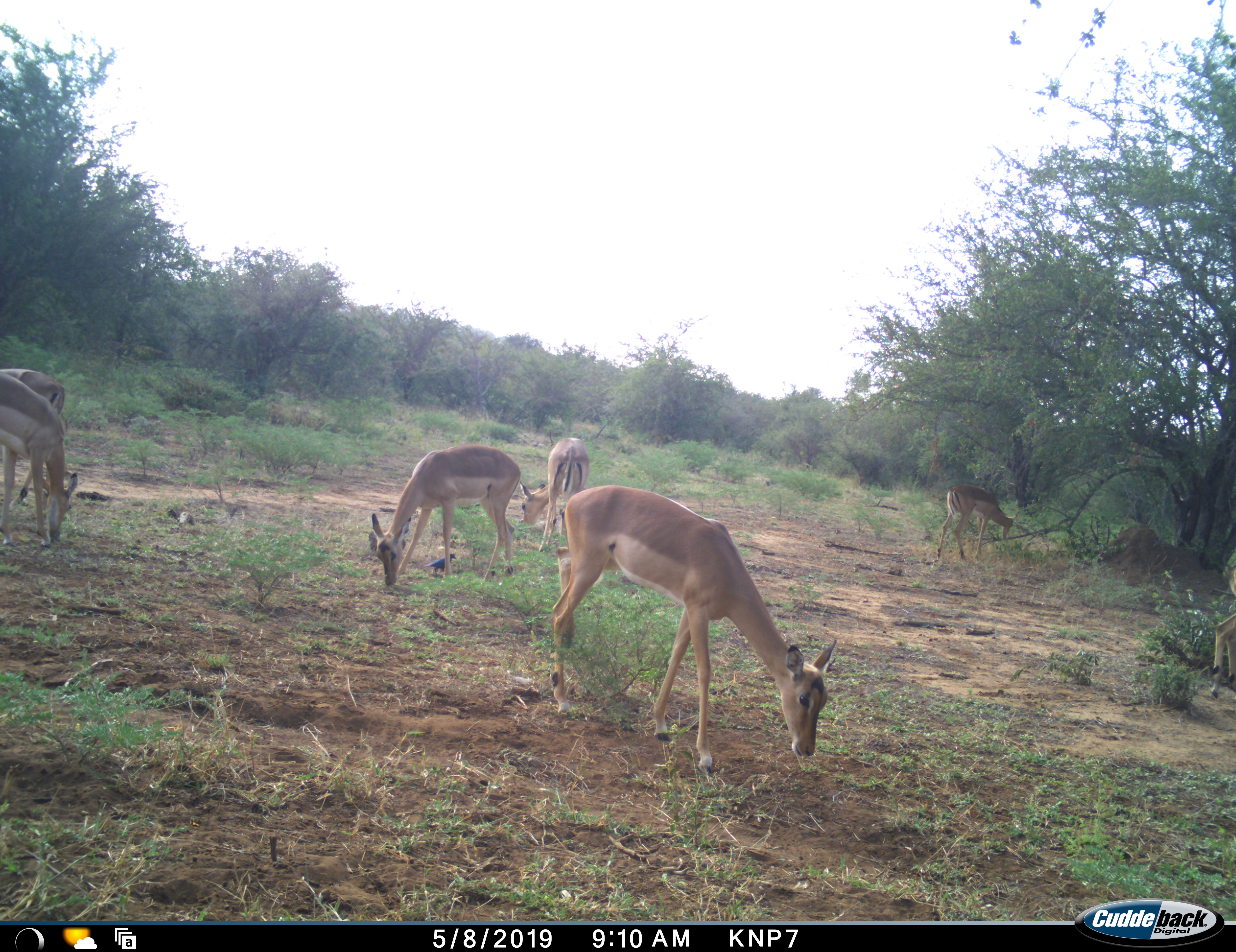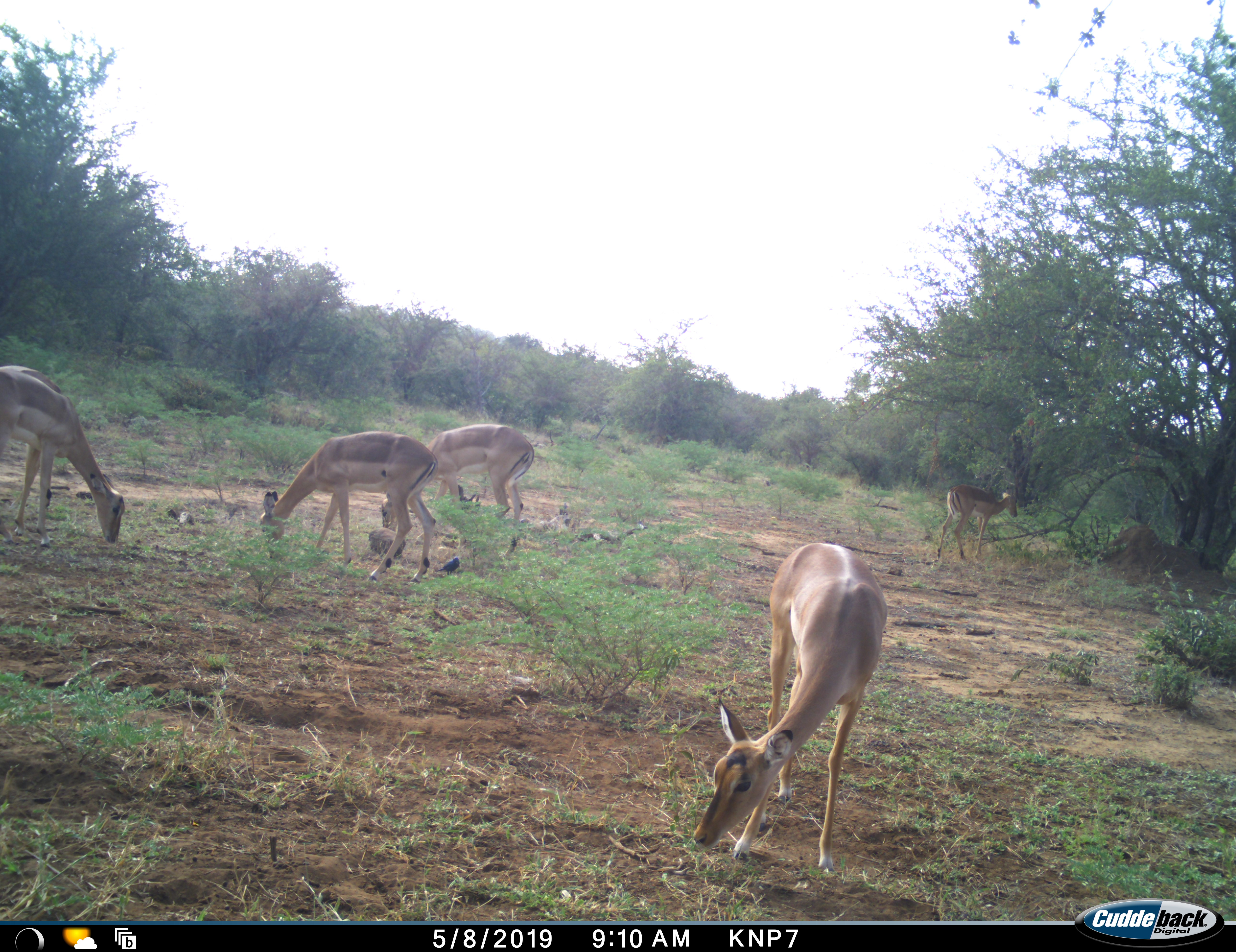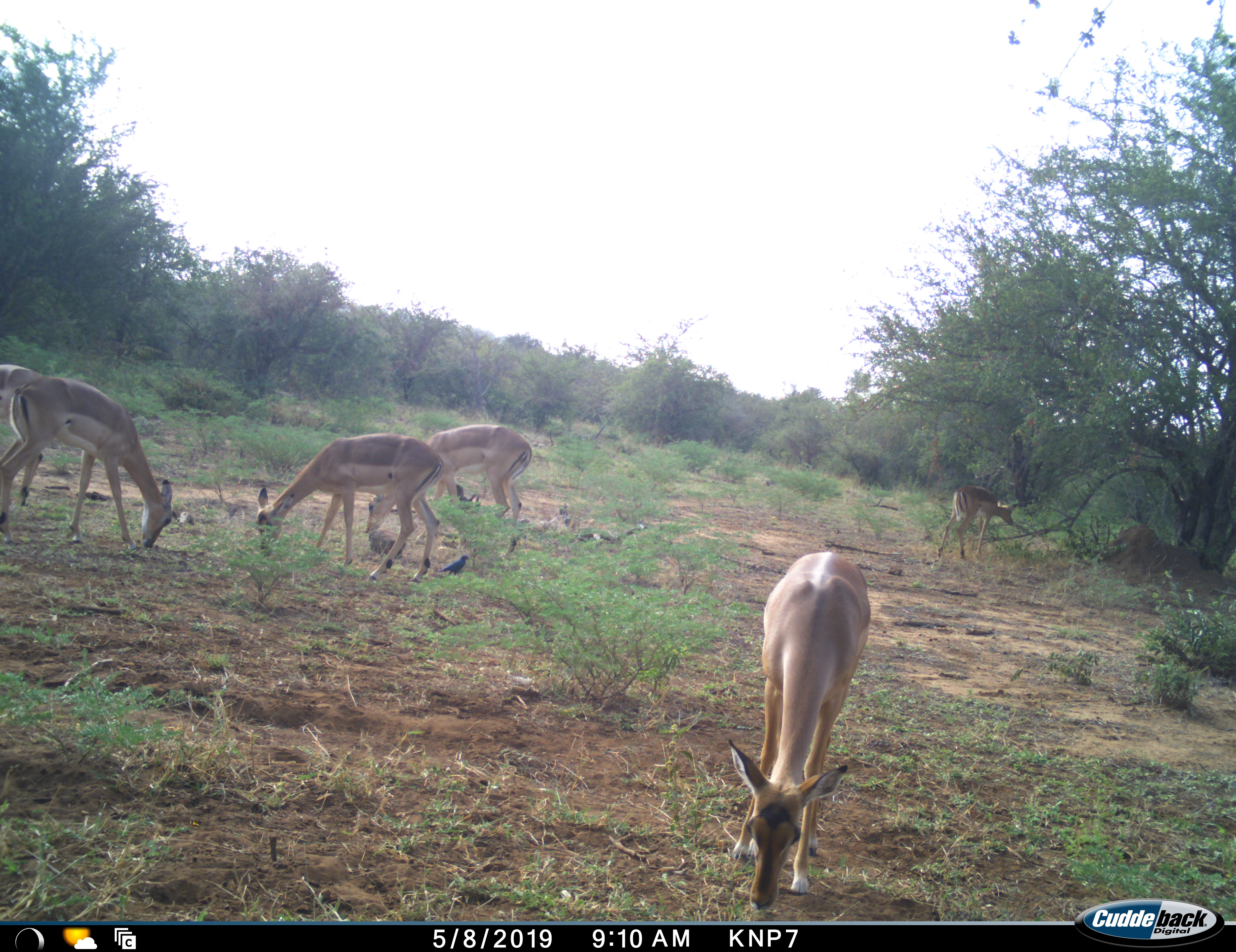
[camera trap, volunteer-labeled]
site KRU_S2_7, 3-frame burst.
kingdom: Animalia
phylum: Chordata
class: Mammalia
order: Artiodactyla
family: Bovidae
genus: Aepyceros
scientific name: Aepyceros melampus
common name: impala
Impala (Aepyceros melampus), count 6. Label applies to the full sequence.